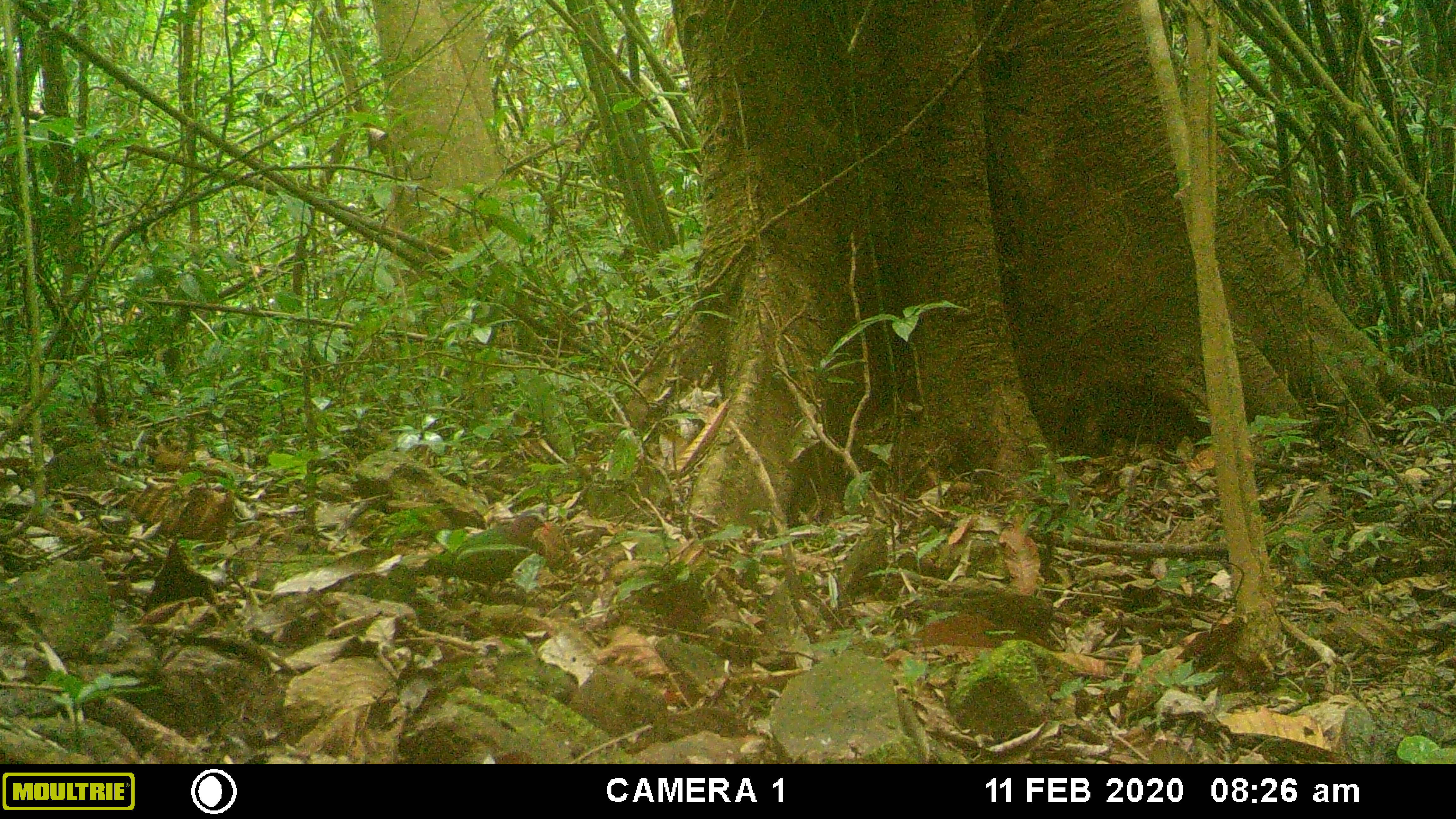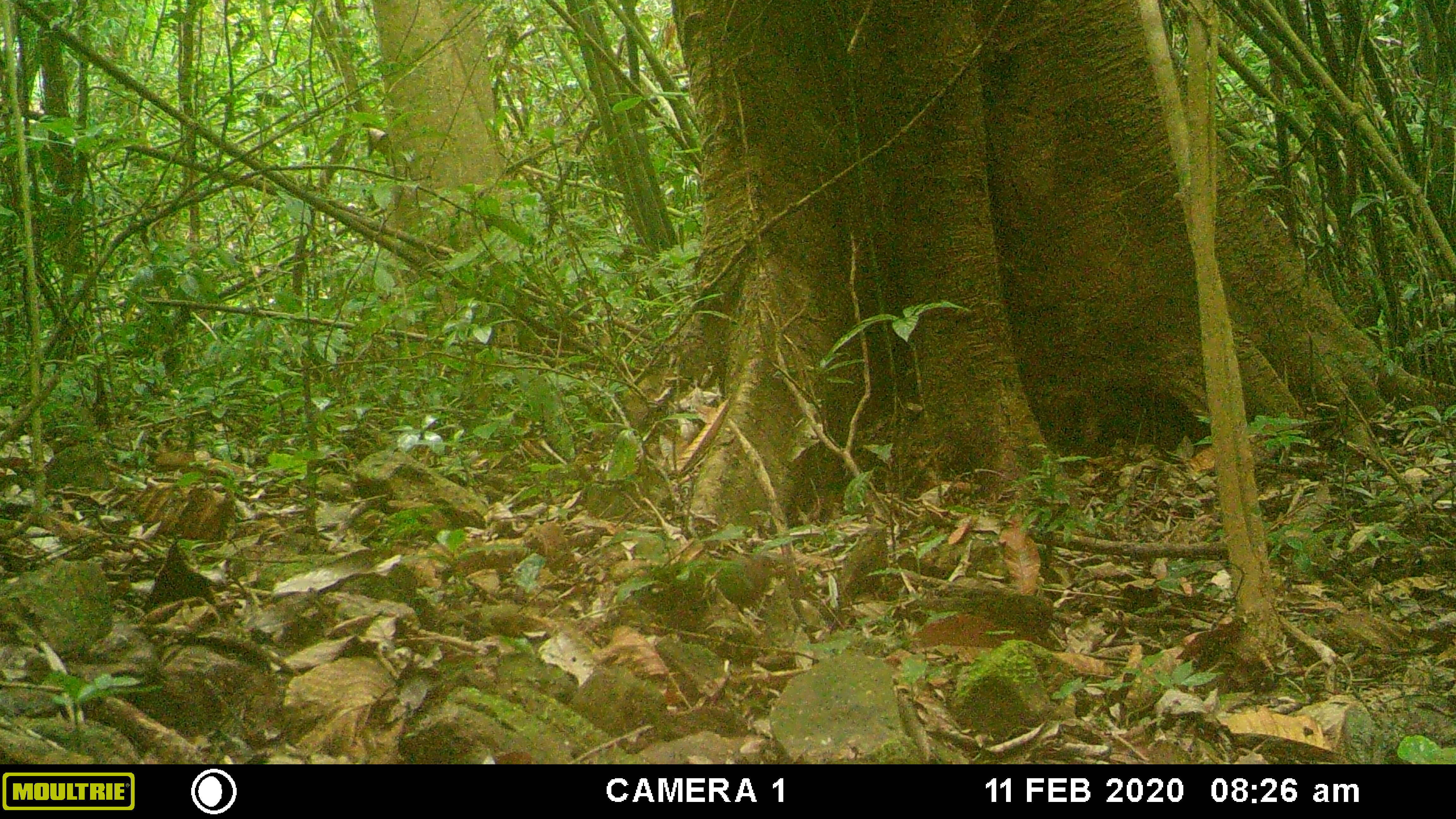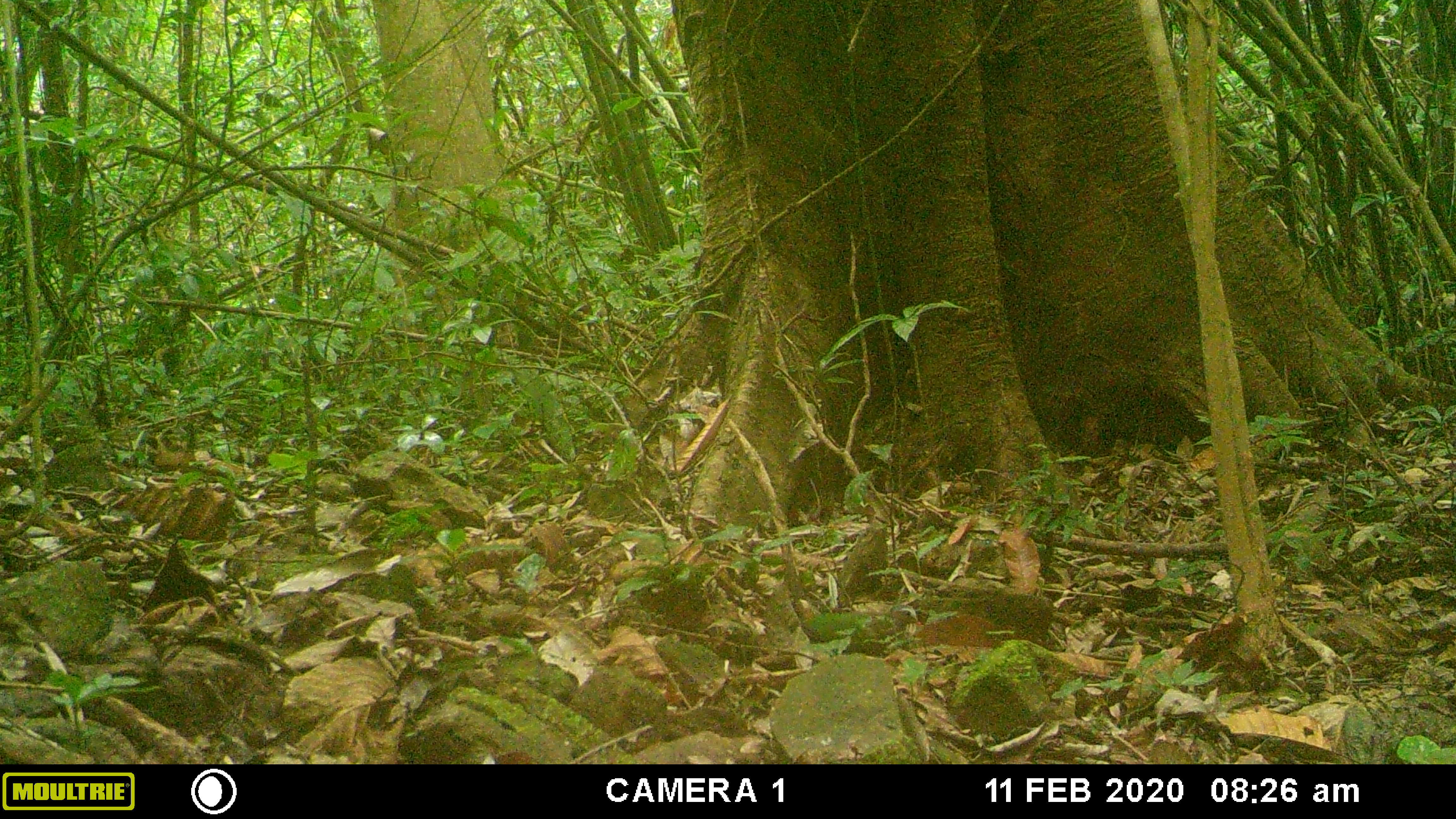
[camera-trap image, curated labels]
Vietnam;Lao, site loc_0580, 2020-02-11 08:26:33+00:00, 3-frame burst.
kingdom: Animalia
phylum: Chordata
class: Aves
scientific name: Aves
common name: bird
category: unidentified bird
Unidentified bird (bird) (Aves). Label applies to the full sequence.